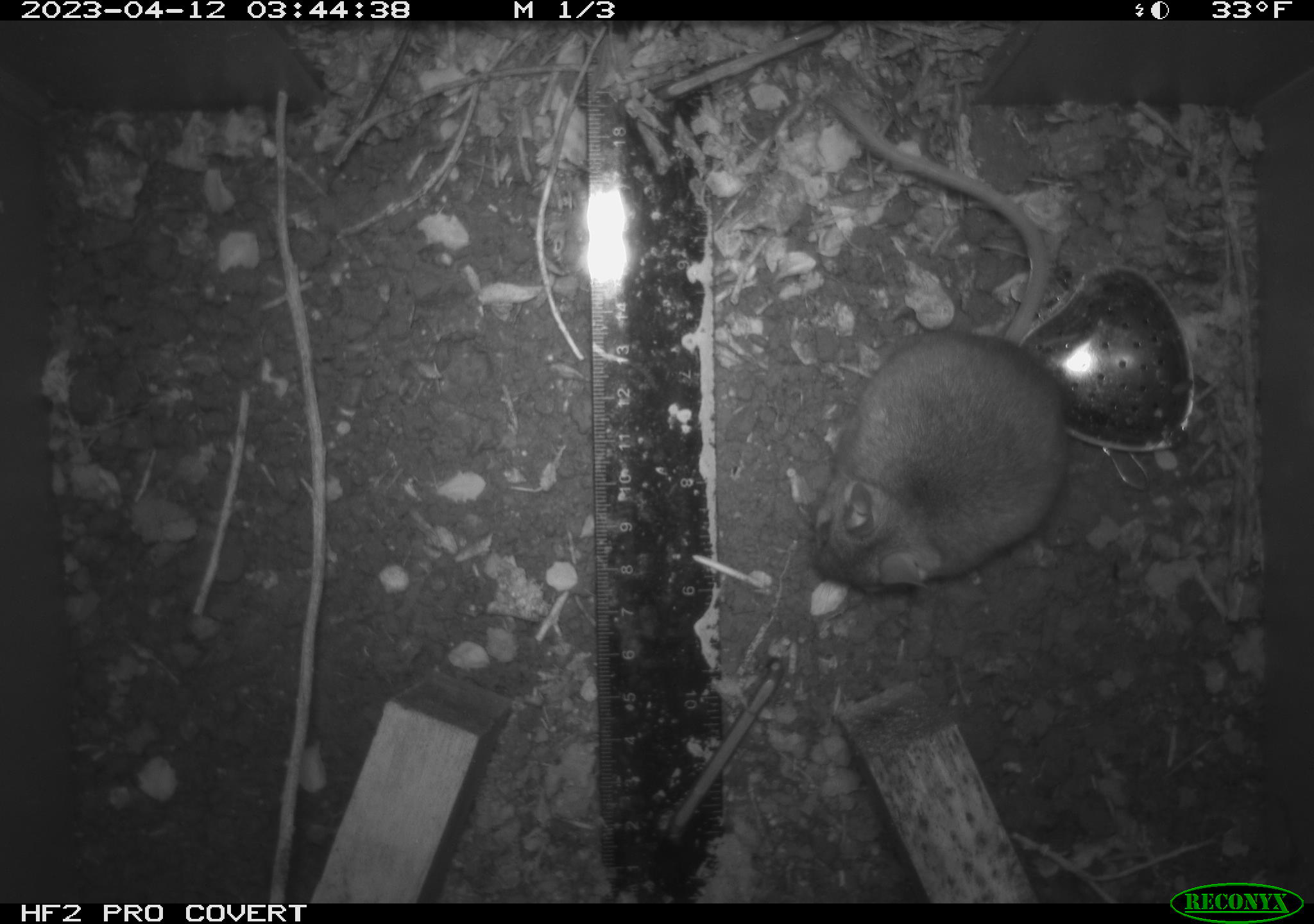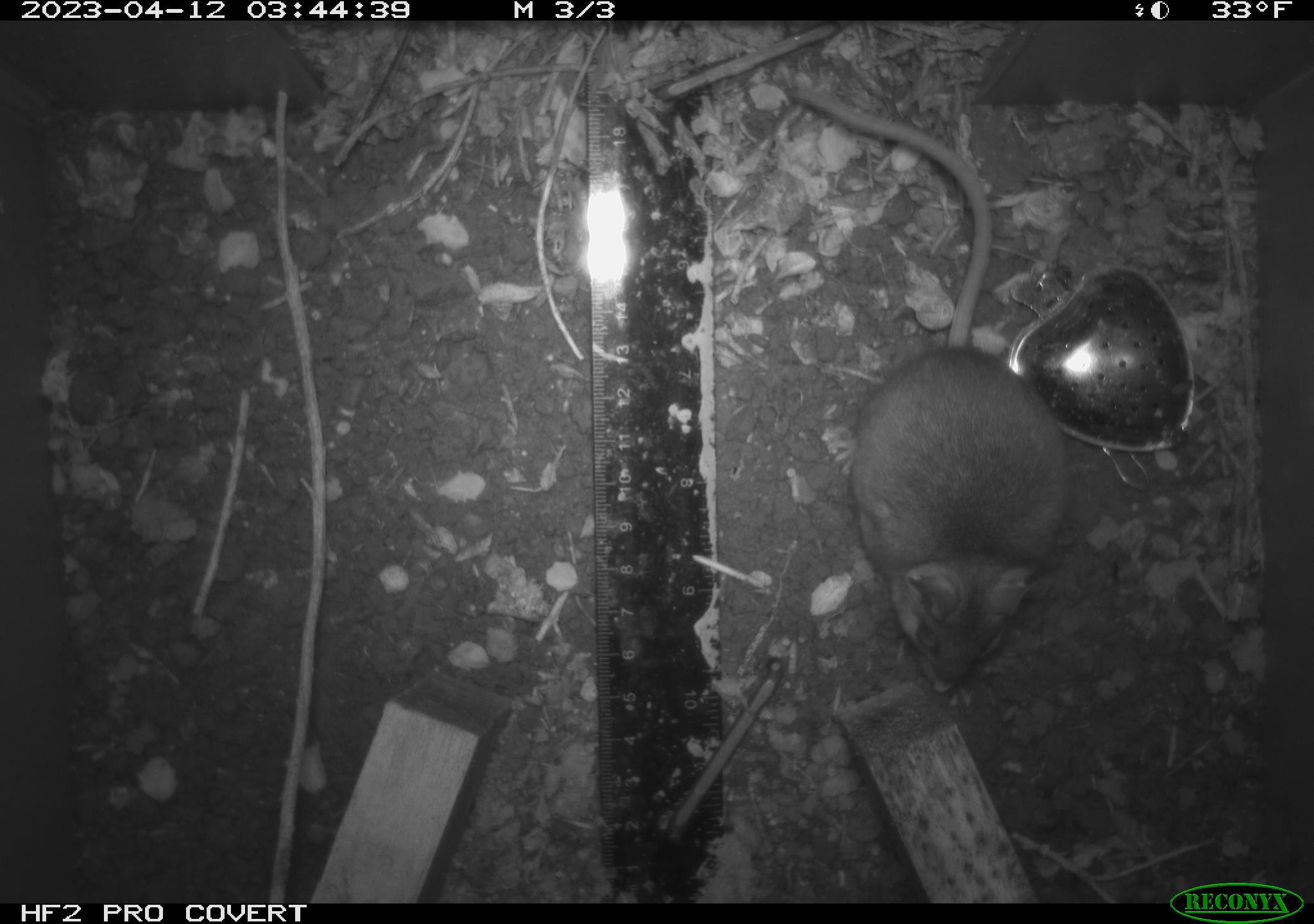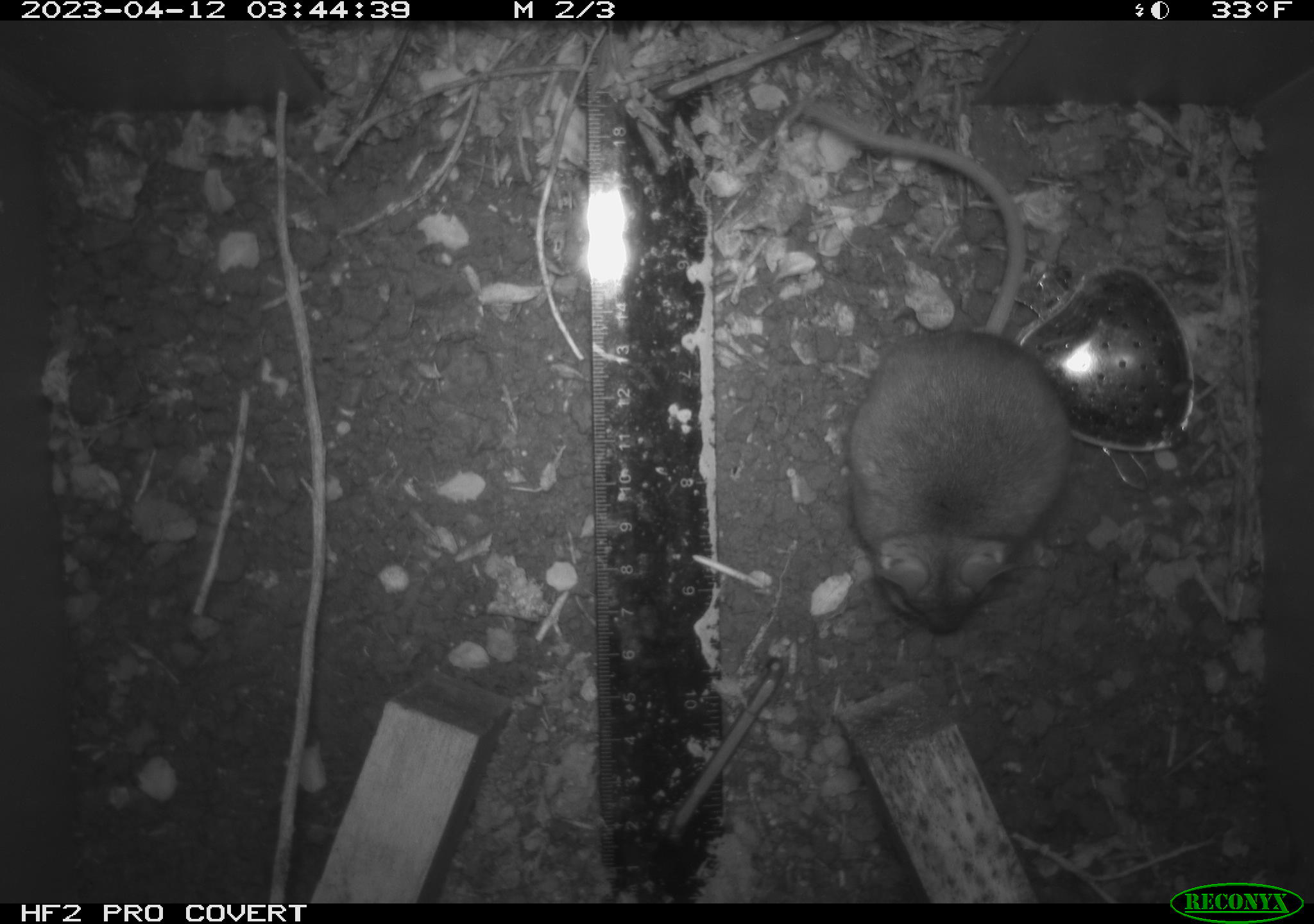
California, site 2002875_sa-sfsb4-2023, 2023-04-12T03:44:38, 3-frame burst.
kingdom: Animalia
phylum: Chordata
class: Mammalia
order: Rodentia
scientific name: Rodentia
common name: mouse species